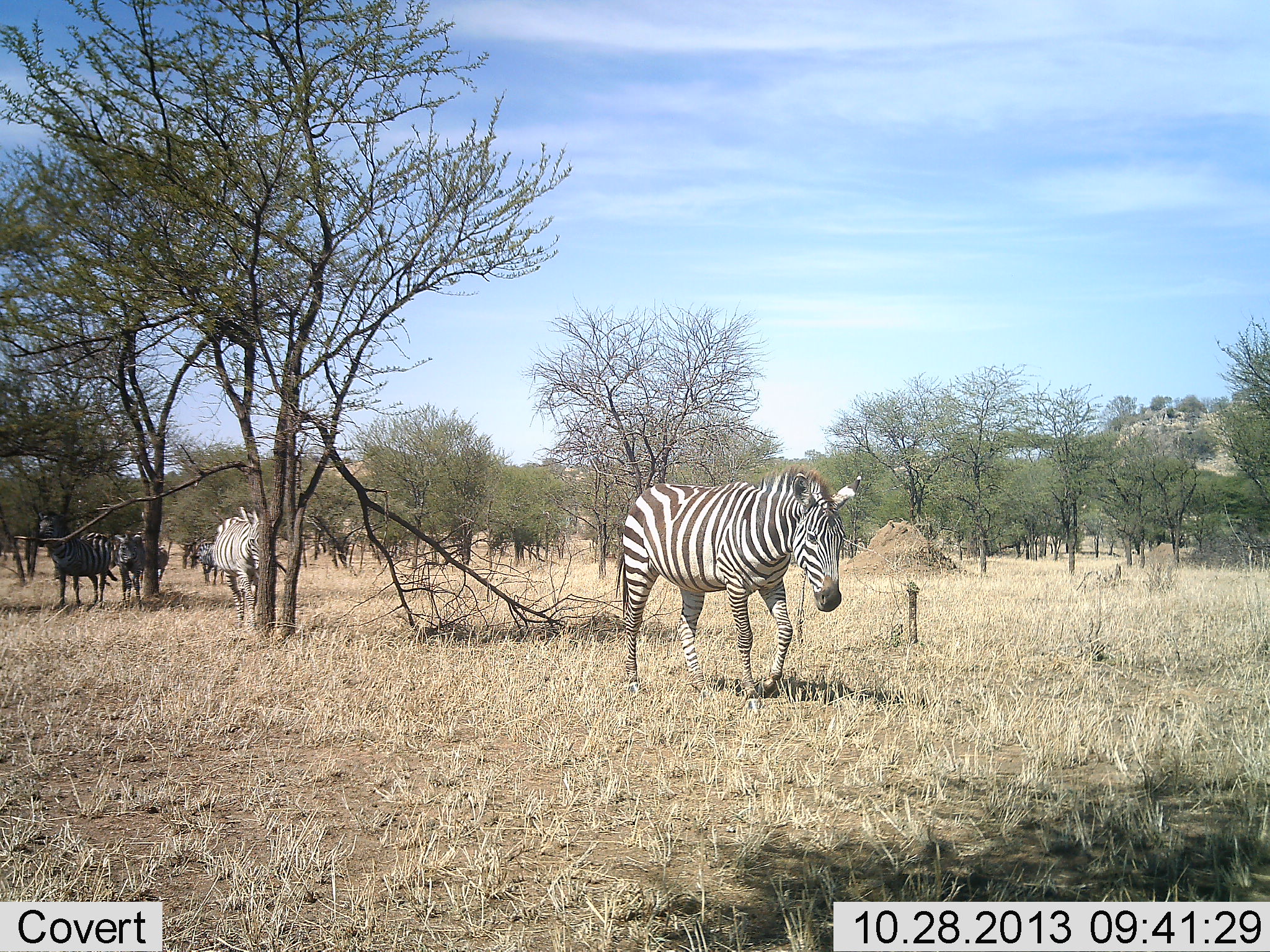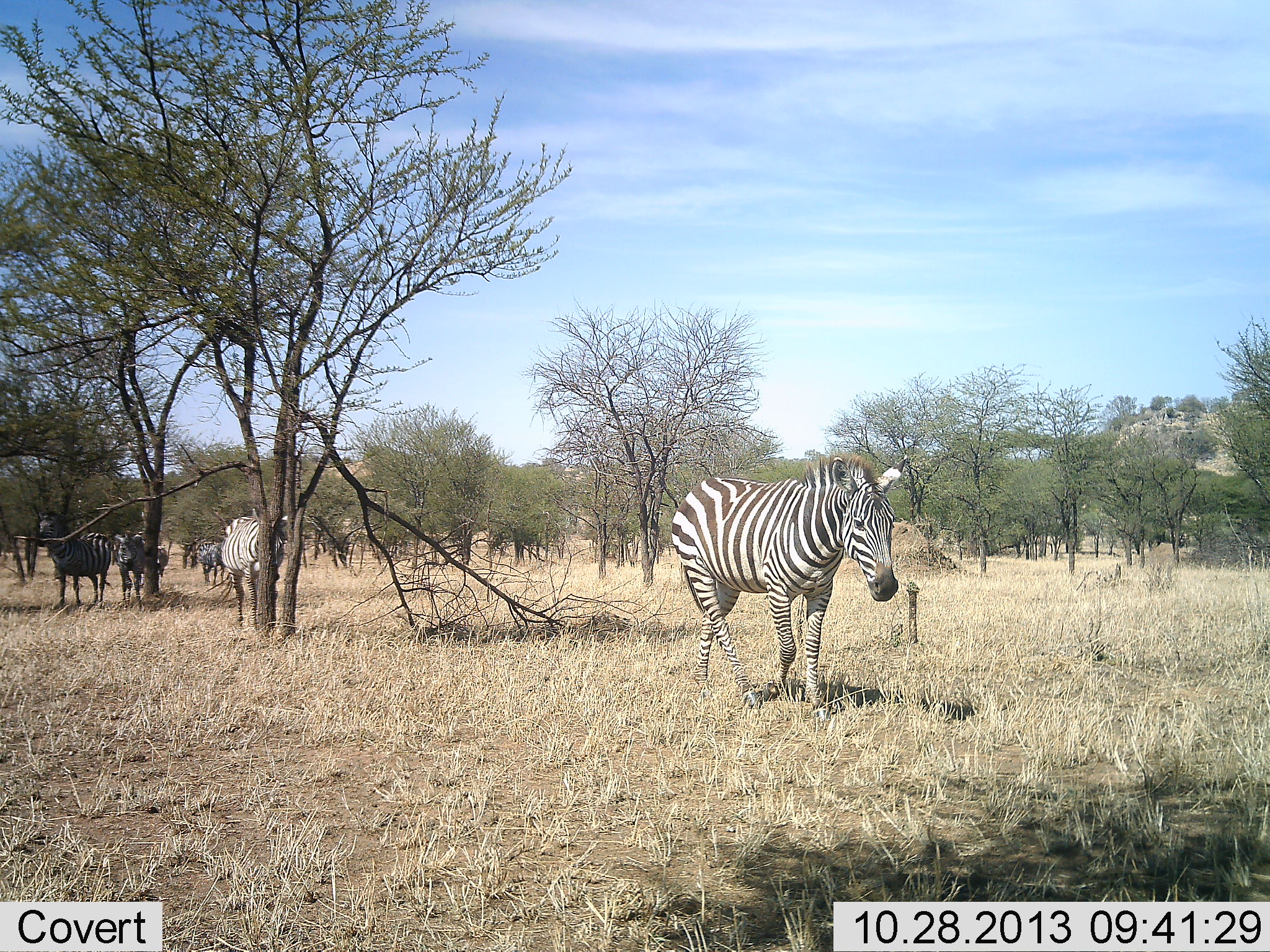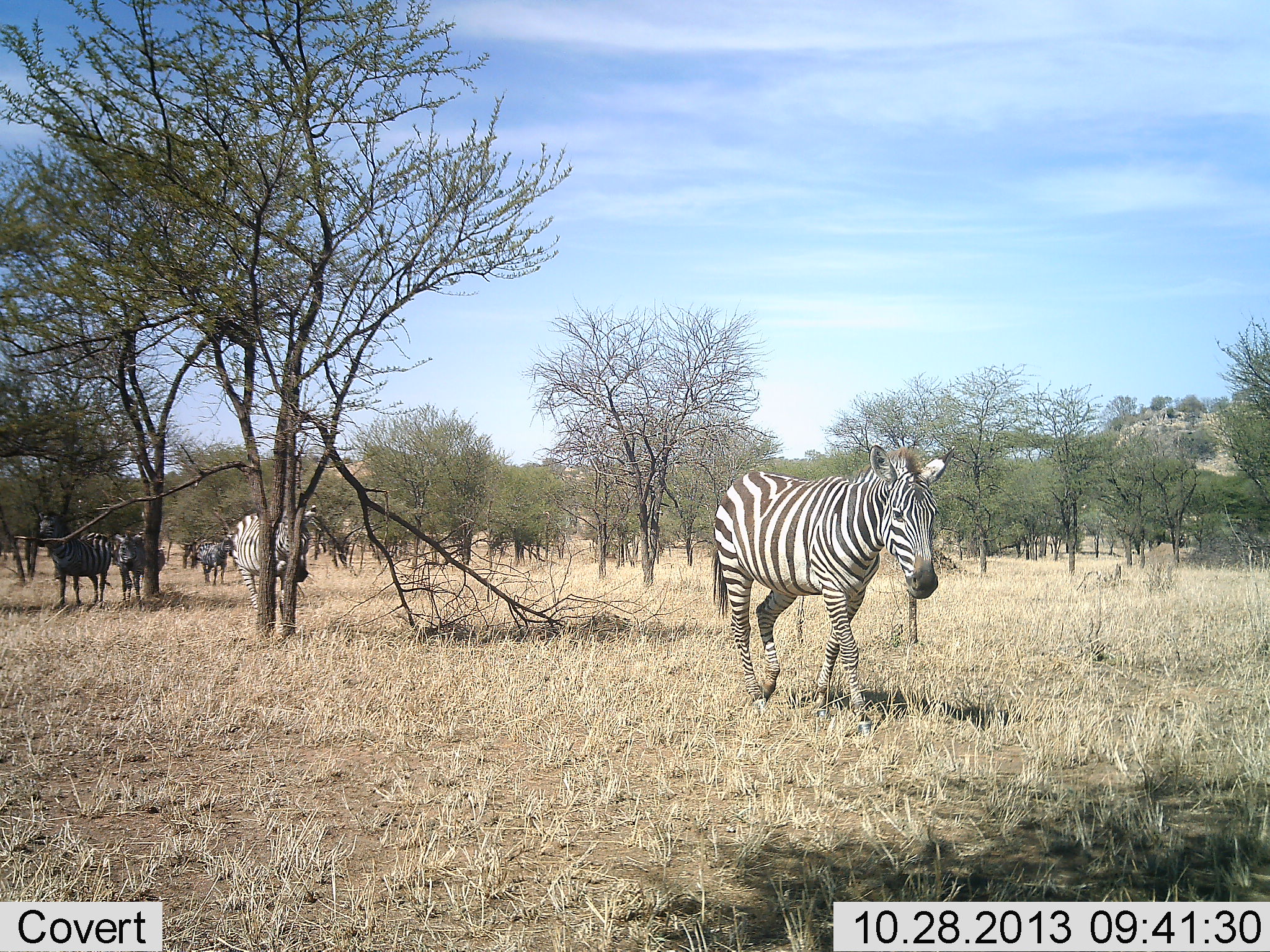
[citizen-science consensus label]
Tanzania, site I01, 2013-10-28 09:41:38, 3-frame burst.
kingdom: Animalia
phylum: Chordata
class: Mammalia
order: Perissodactyla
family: Equidae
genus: Equus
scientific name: Equus quagga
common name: plains zebra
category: zebra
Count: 6.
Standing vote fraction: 55%.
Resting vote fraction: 0%.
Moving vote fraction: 100%.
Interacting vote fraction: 0%.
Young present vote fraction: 0%.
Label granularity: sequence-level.